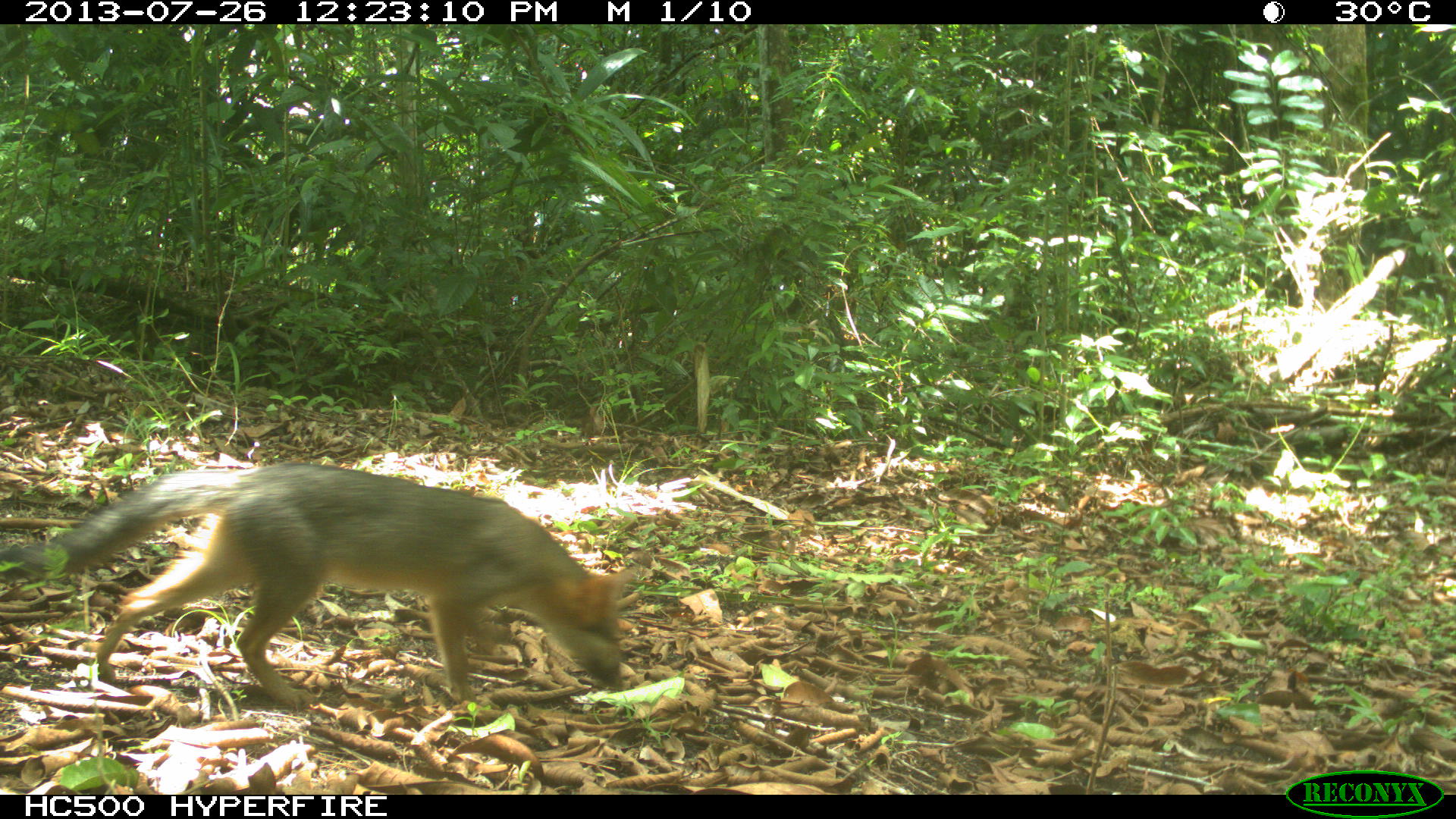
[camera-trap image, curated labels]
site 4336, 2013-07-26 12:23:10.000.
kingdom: Animalia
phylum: Chordata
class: Mammalia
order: Carnivora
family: Canidae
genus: Urocyon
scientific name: Urocyon cinereoargenteus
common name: gray fox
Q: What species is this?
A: Urocyon cinereoargenteus (gray fox).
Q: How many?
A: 1.